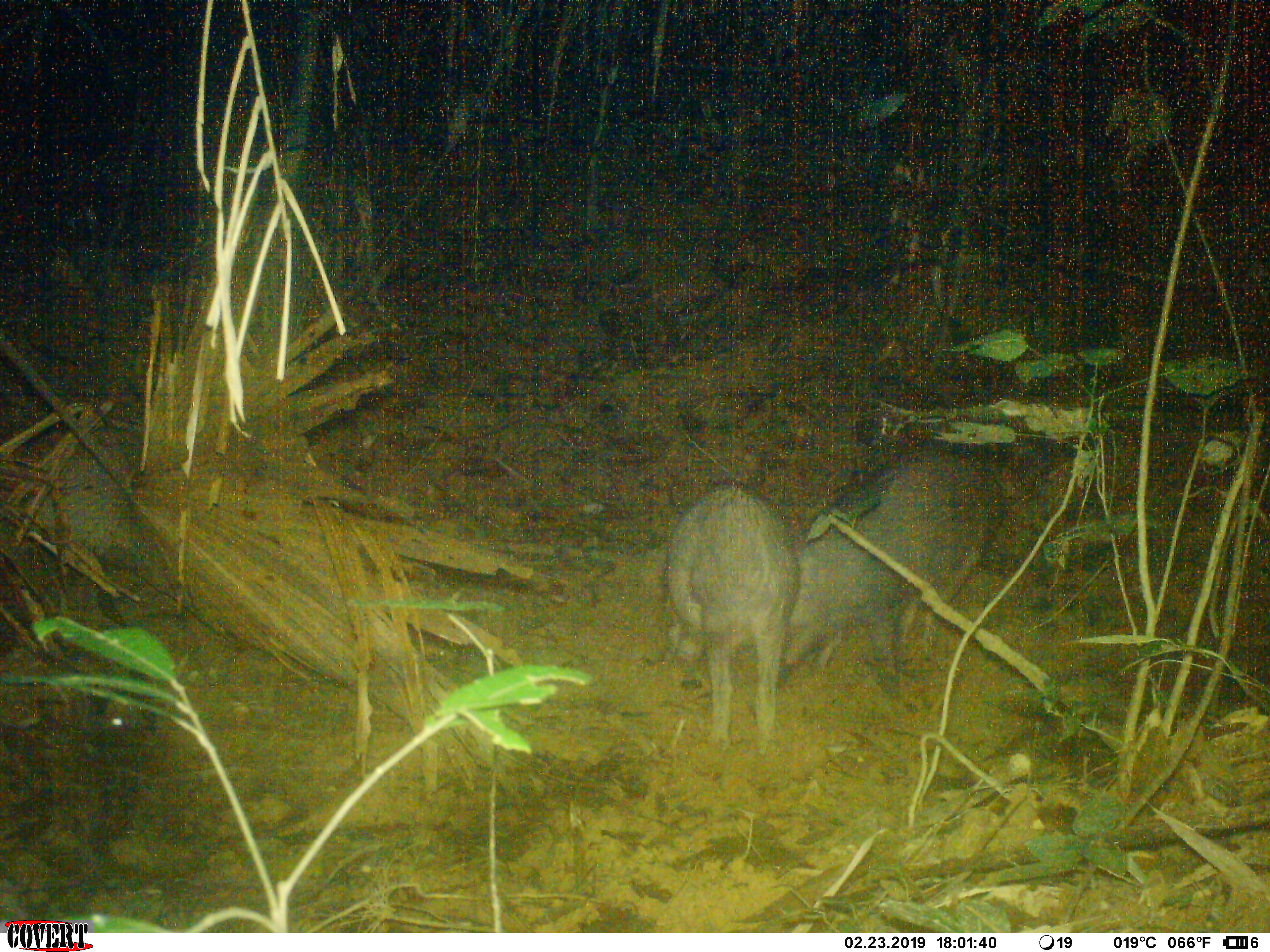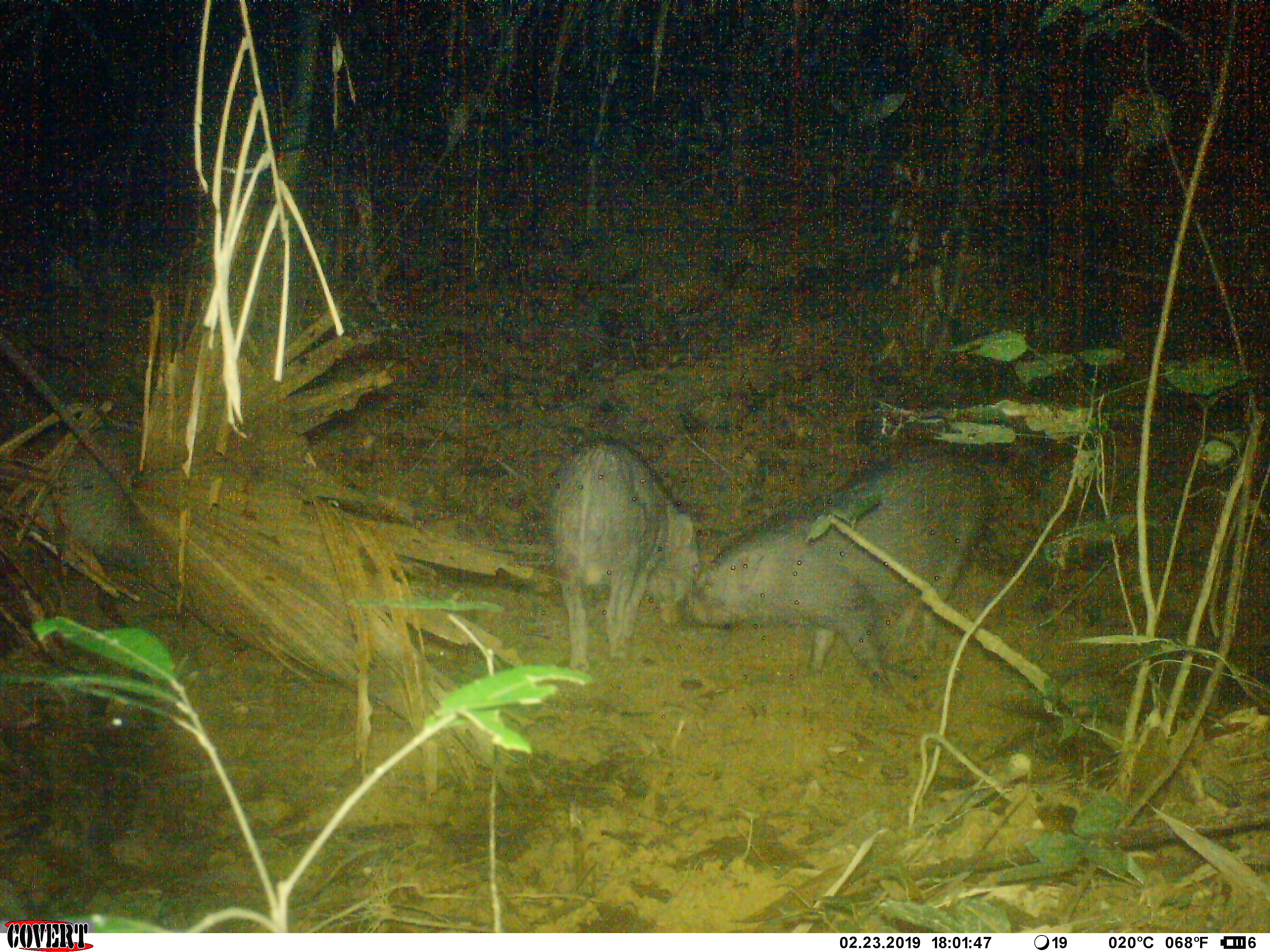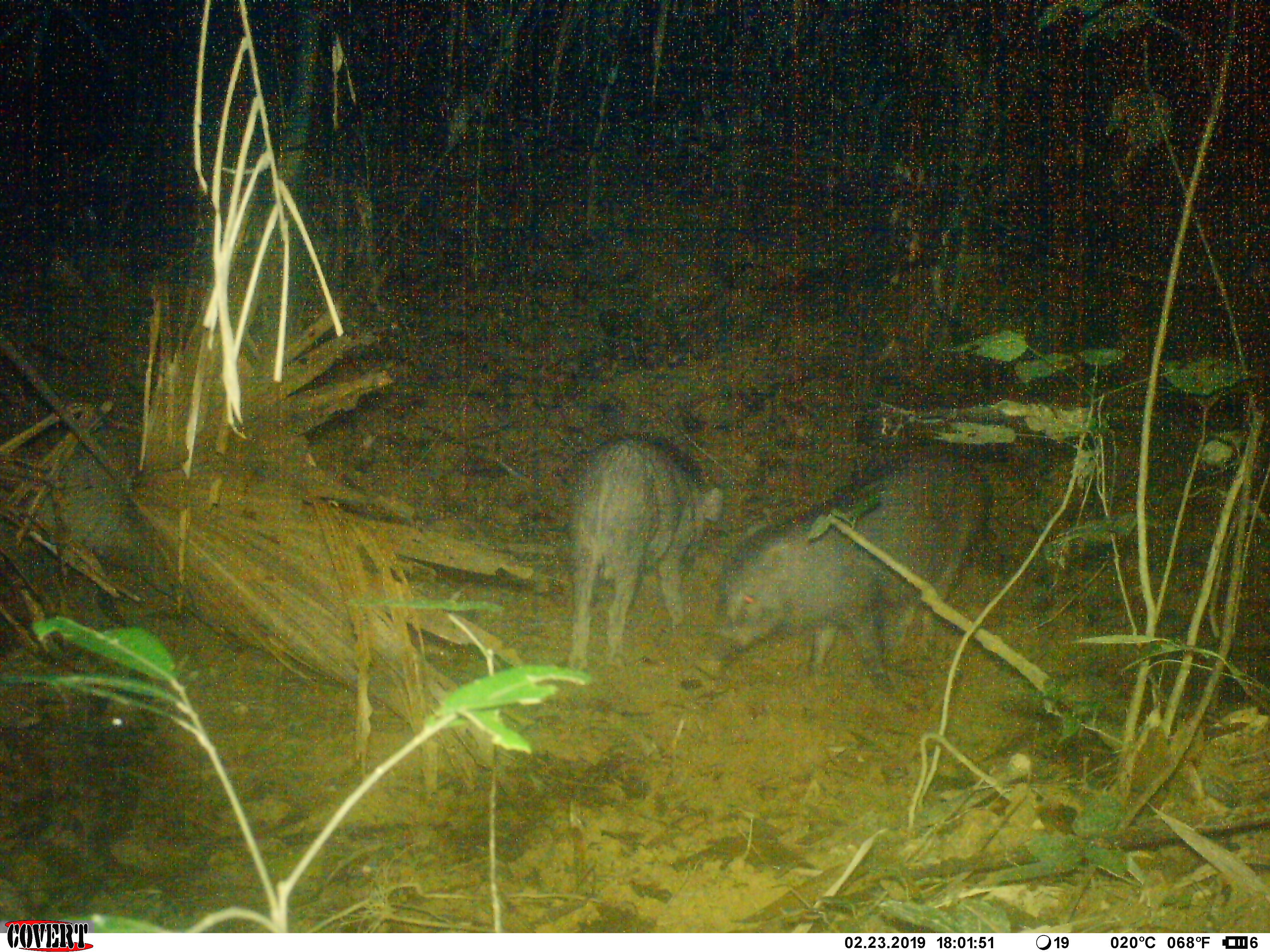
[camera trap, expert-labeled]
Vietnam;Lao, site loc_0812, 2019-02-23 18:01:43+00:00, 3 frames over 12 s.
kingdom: Animalia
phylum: Chordata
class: Mammalia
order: Artiodactyla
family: Suidae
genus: Sus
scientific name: Sus scrofa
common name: eurasian wild pig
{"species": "eurasian wild pig (Sus scrofa)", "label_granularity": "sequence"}